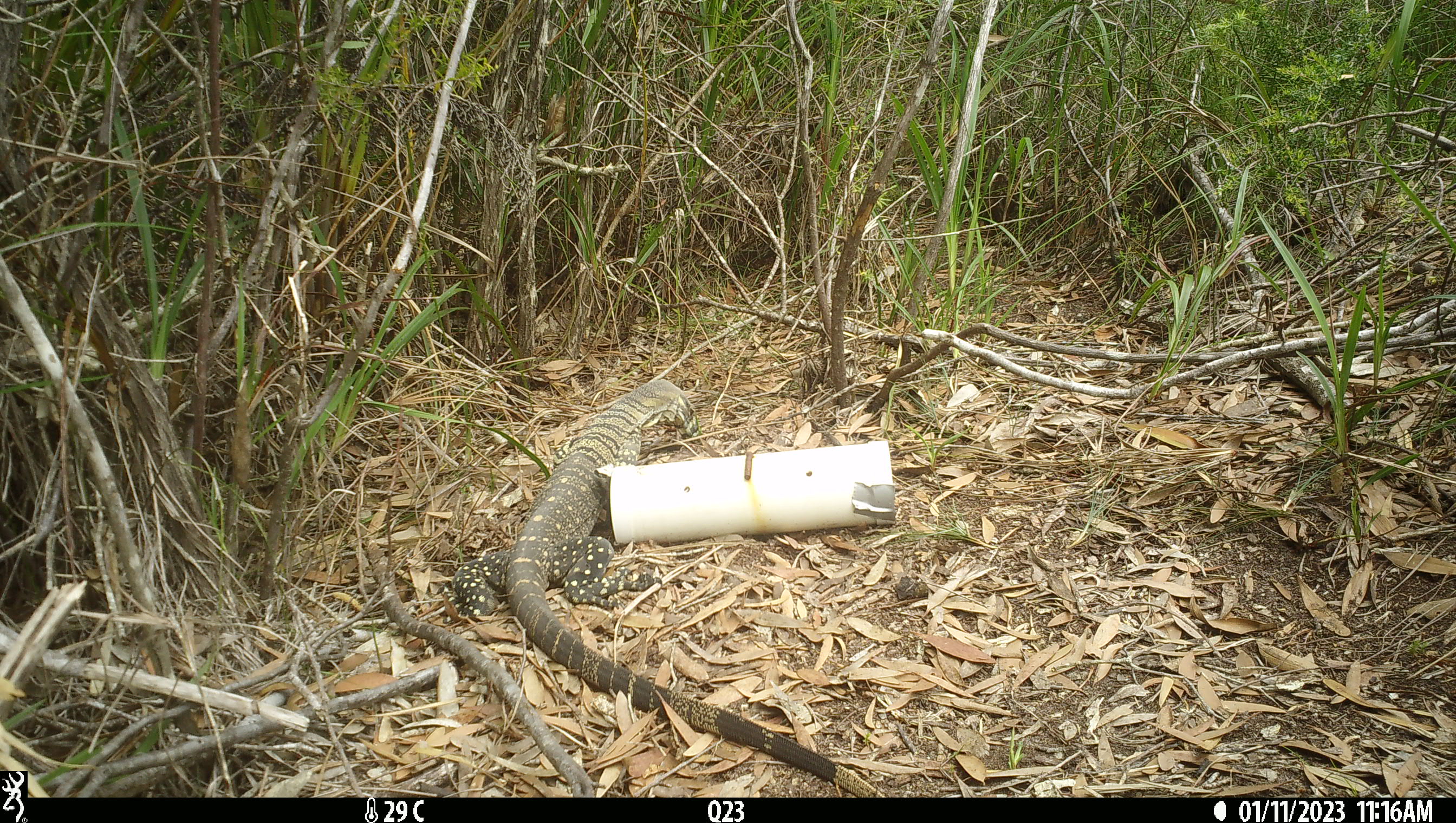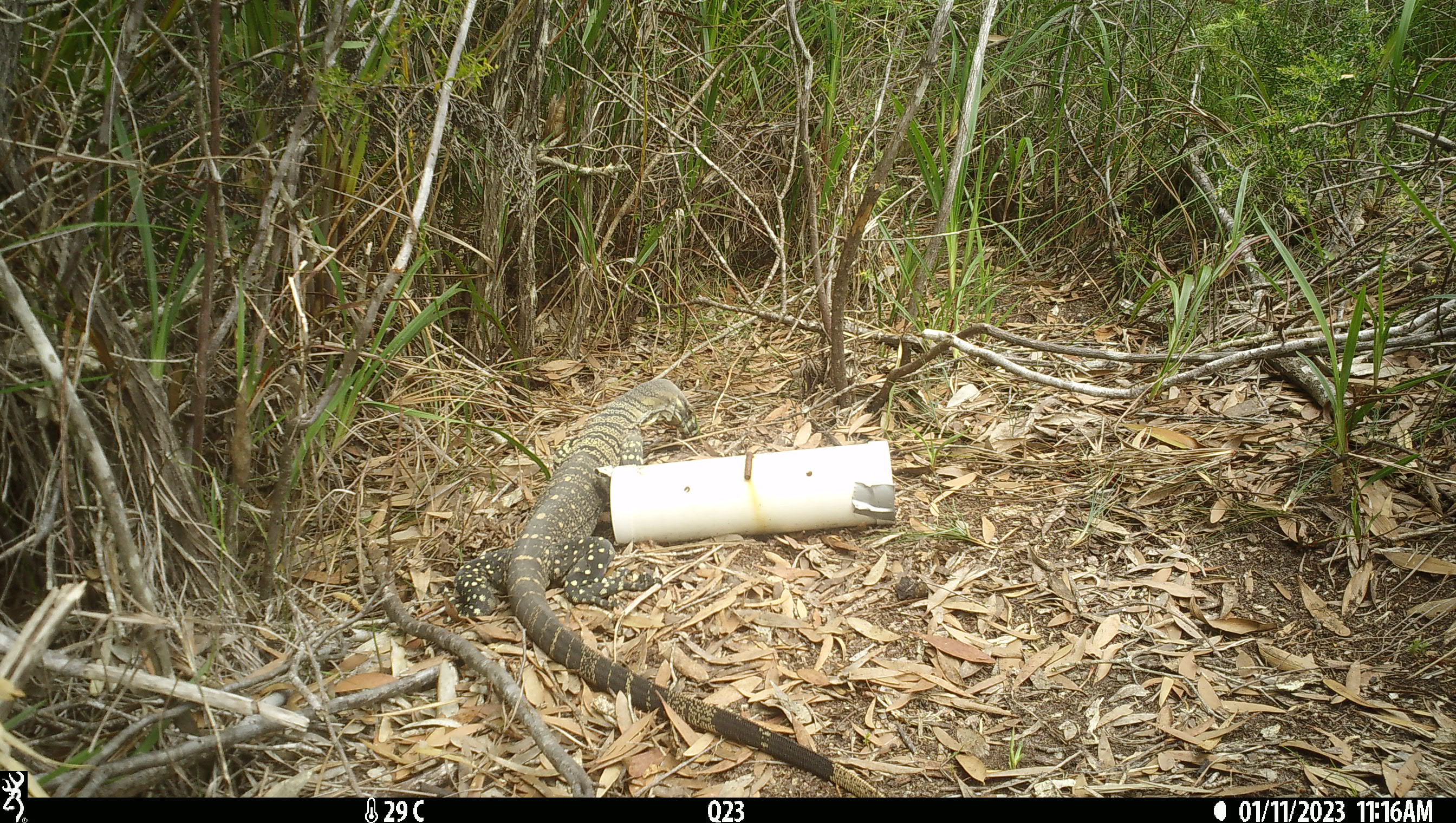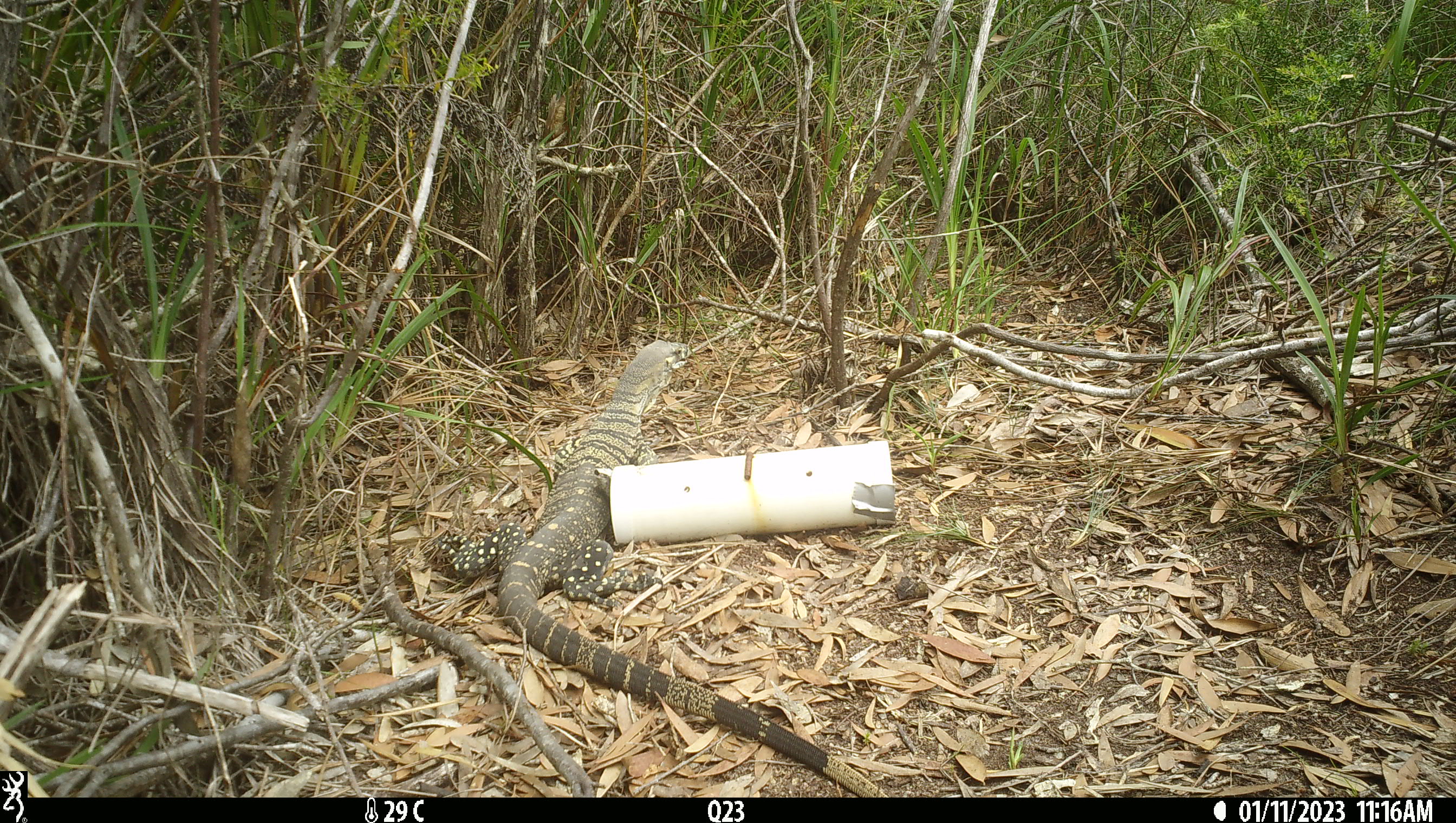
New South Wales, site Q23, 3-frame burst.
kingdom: Animalia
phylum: Chordata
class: Reptilia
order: Squamata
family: Varanidae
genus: Varanus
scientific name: Varanus varius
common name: lace monitor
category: goanna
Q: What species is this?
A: Goanna (lace monitor) (Varanus varius).